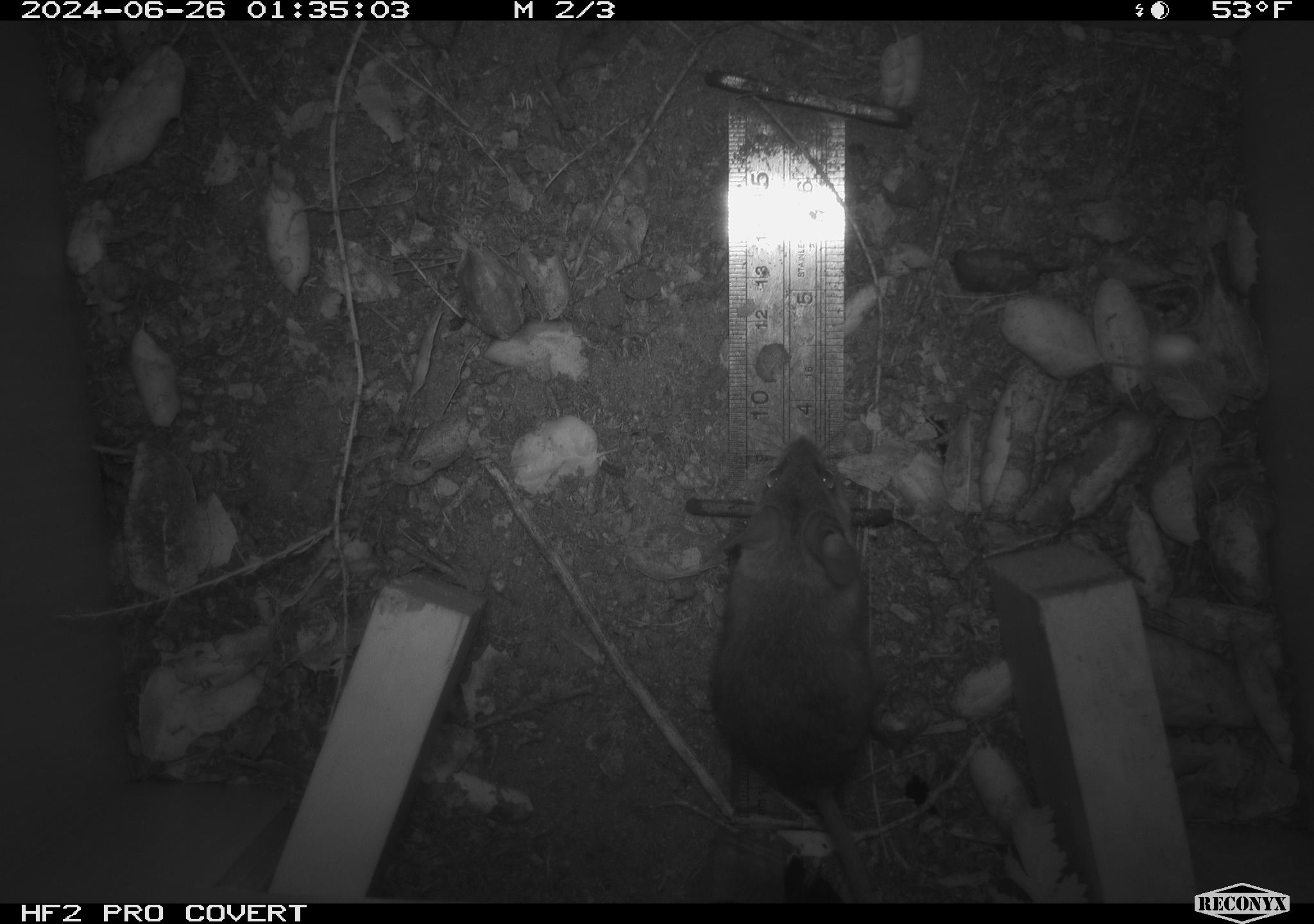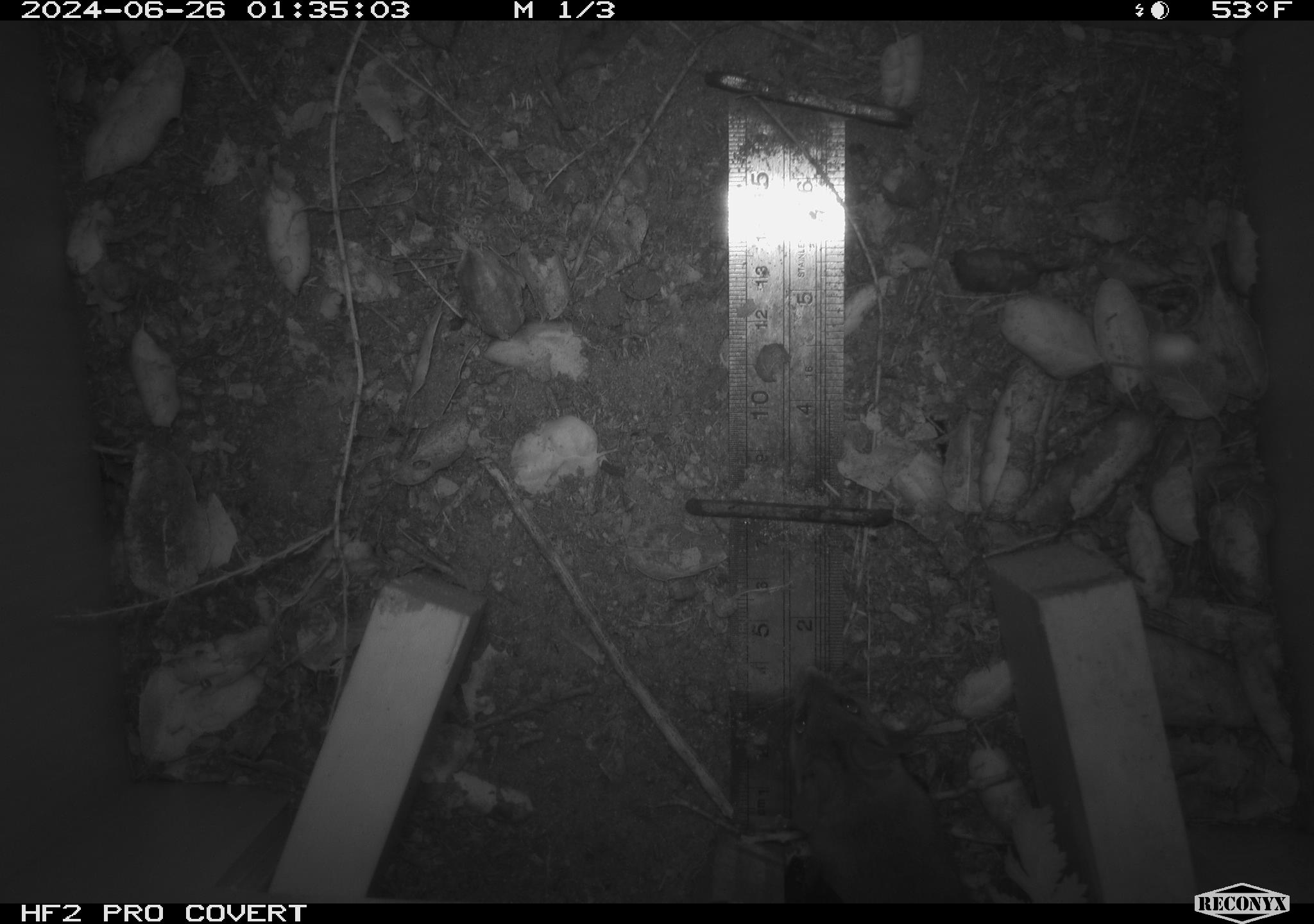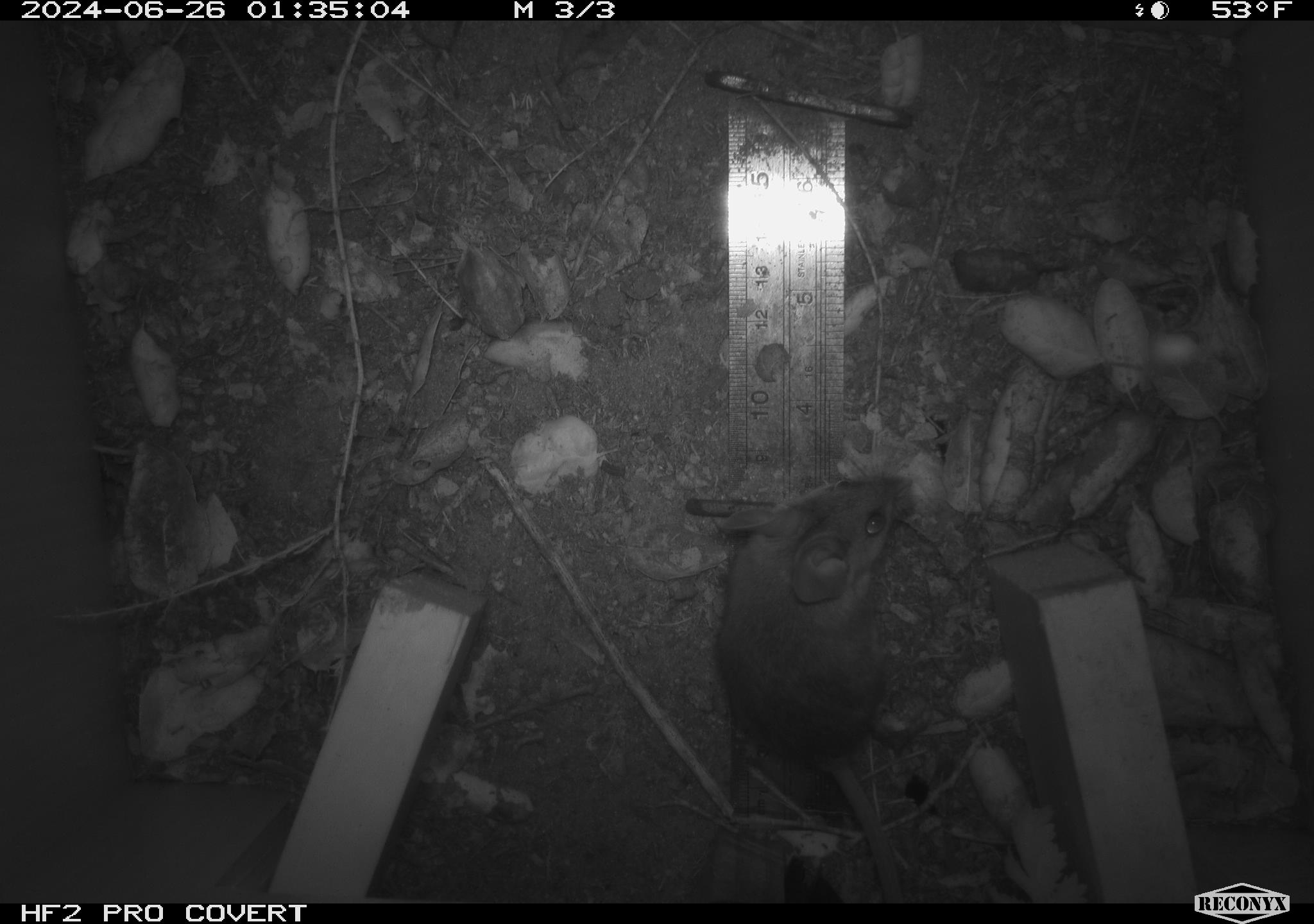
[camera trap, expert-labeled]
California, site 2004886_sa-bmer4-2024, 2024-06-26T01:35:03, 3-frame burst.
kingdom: Animalia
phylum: Chordata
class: Mammalia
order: Rodentia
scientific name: Rodentia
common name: mouse species